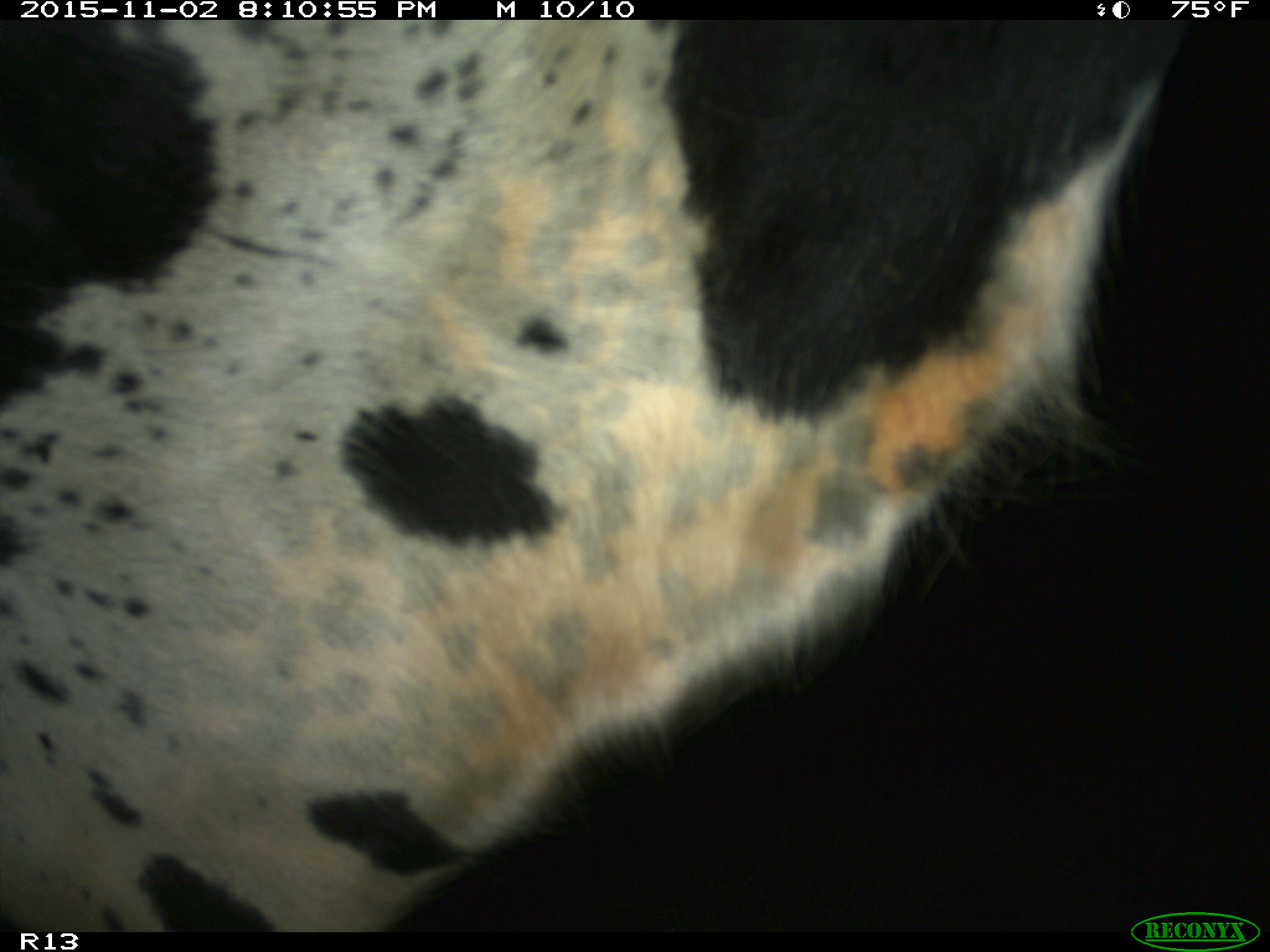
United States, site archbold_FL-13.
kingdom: Animalia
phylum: Chordata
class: Mammalia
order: Artiodactyla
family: Bovidae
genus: Bos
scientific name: Bos taurus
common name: domestic cow